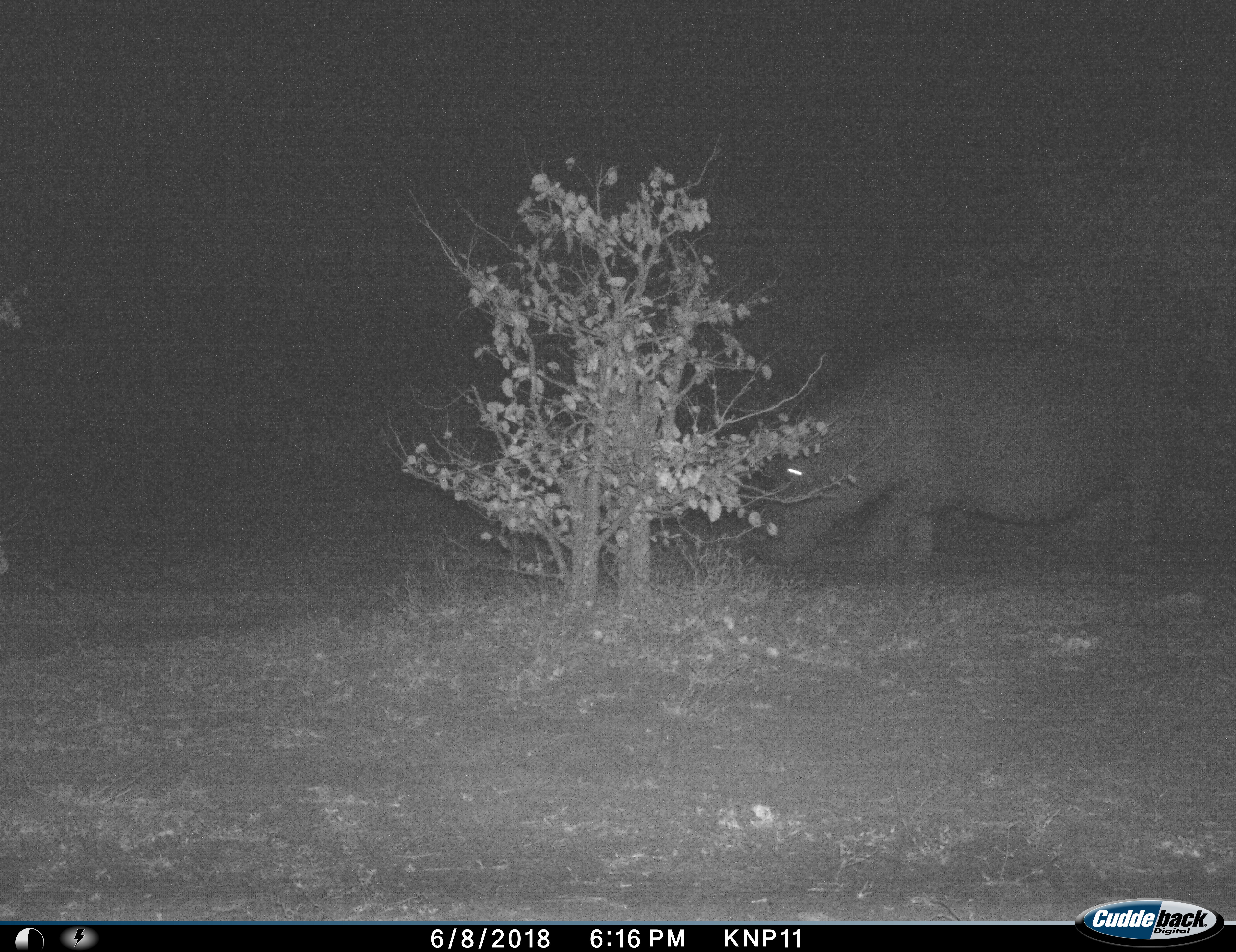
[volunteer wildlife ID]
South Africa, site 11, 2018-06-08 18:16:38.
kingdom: Animalia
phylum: Chordata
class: Mammalia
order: Artiodactyla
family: Hippopotamidae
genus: Hippopotamus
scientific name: Hippopotamus amphibius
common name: hippopotamus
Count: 1.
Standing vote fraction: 20%.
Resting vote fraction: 0%.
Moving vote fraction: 40%.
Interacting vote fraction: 0%.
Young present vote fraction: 0%.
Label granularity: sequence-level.